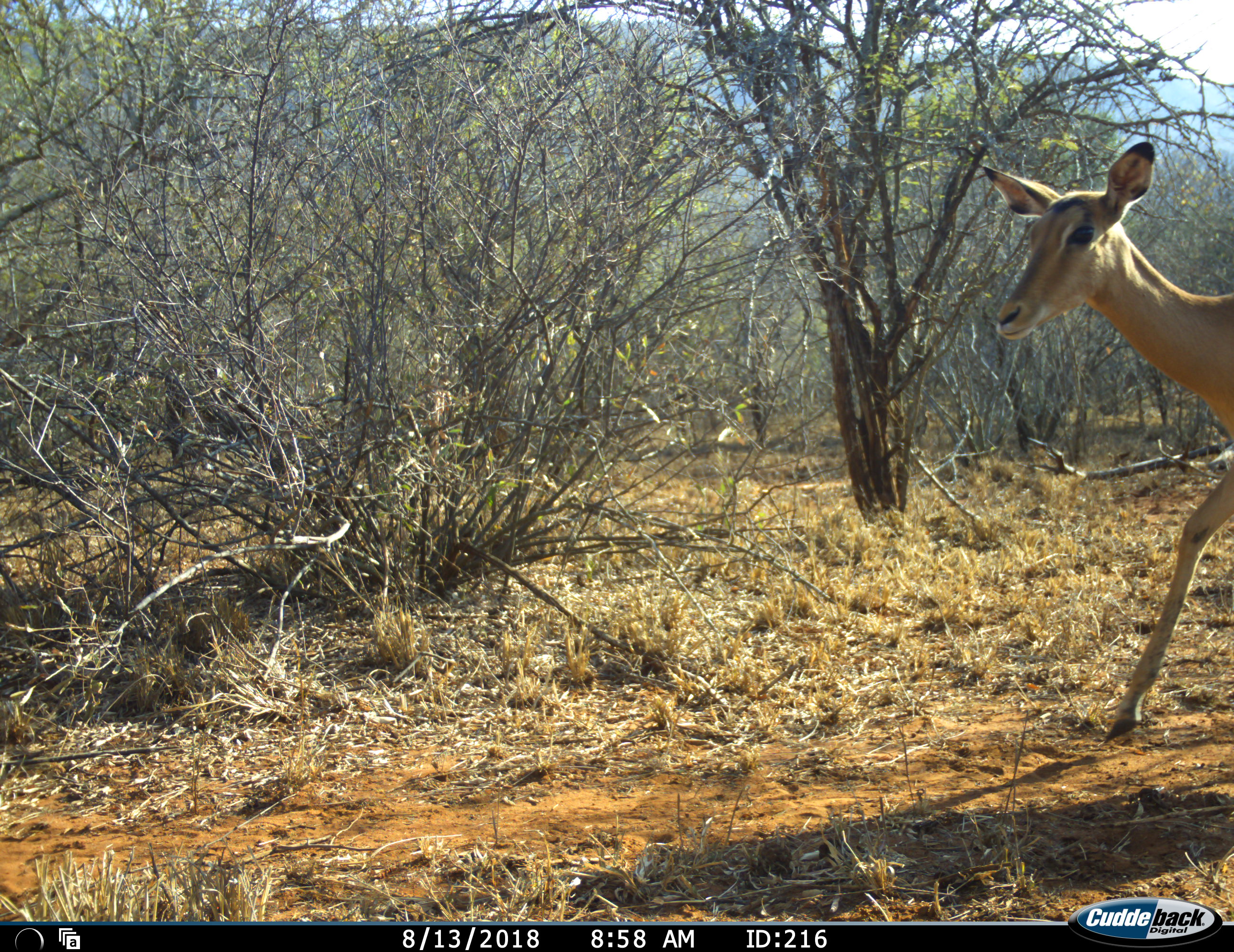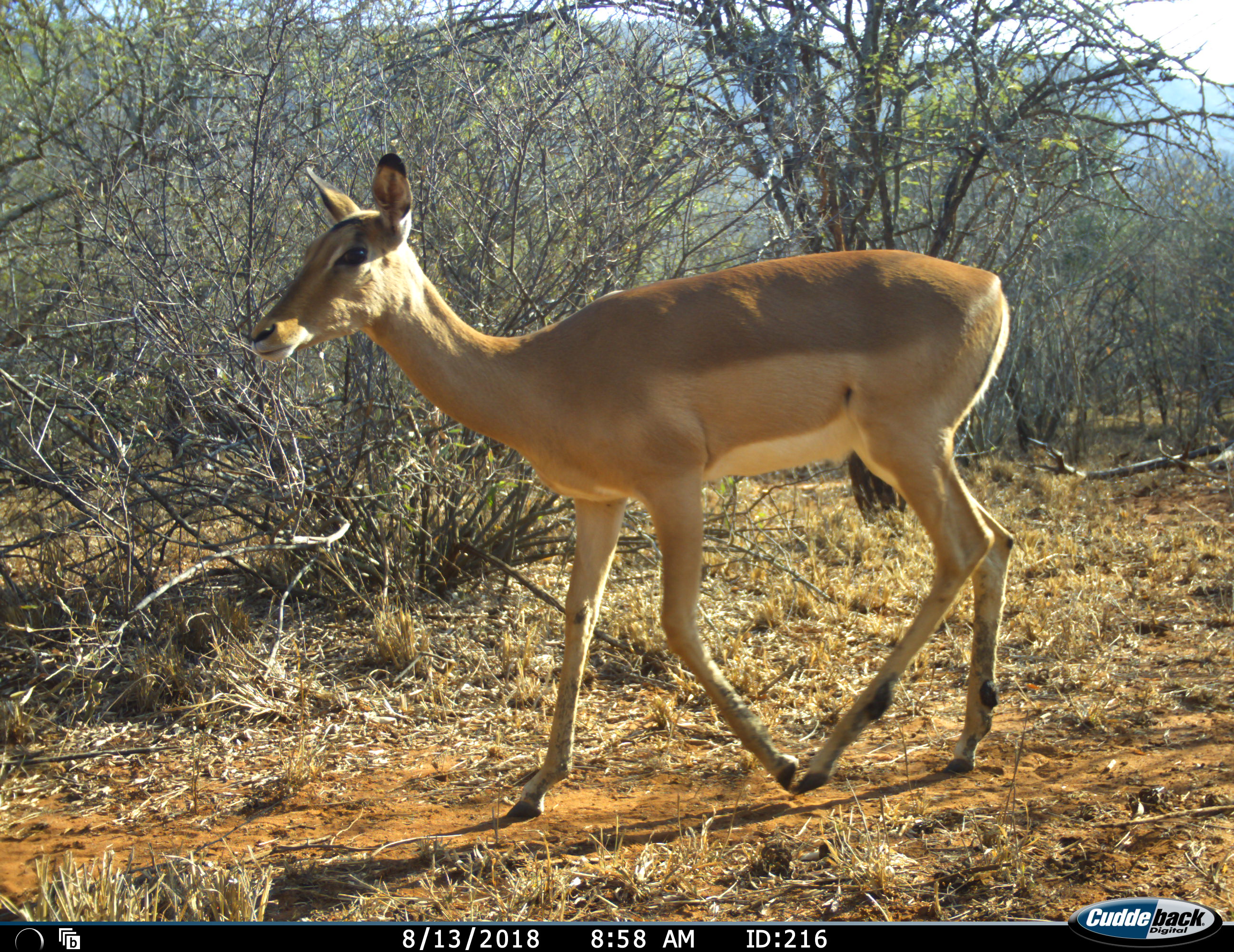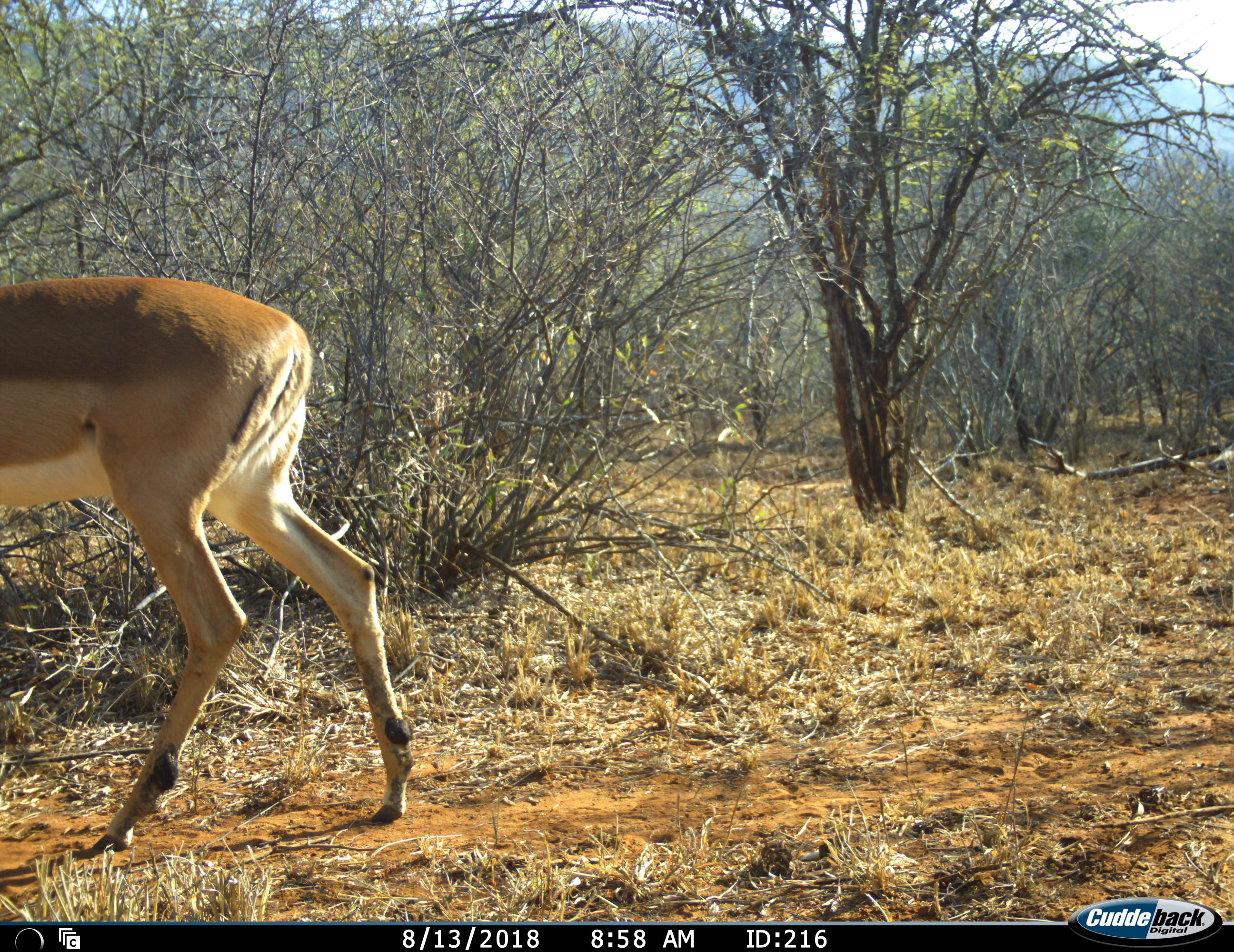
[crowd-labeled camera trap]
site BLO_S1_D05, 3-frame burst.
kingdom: Animalia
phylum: Chordata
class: Mammalia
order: Artiodactyla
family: Bovidae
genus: Aepyceros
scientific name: Aepyceros melampus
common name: impala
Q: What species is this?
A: Impala (Aepyceros melampus).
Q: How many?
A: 1.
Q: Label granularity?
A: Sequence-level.